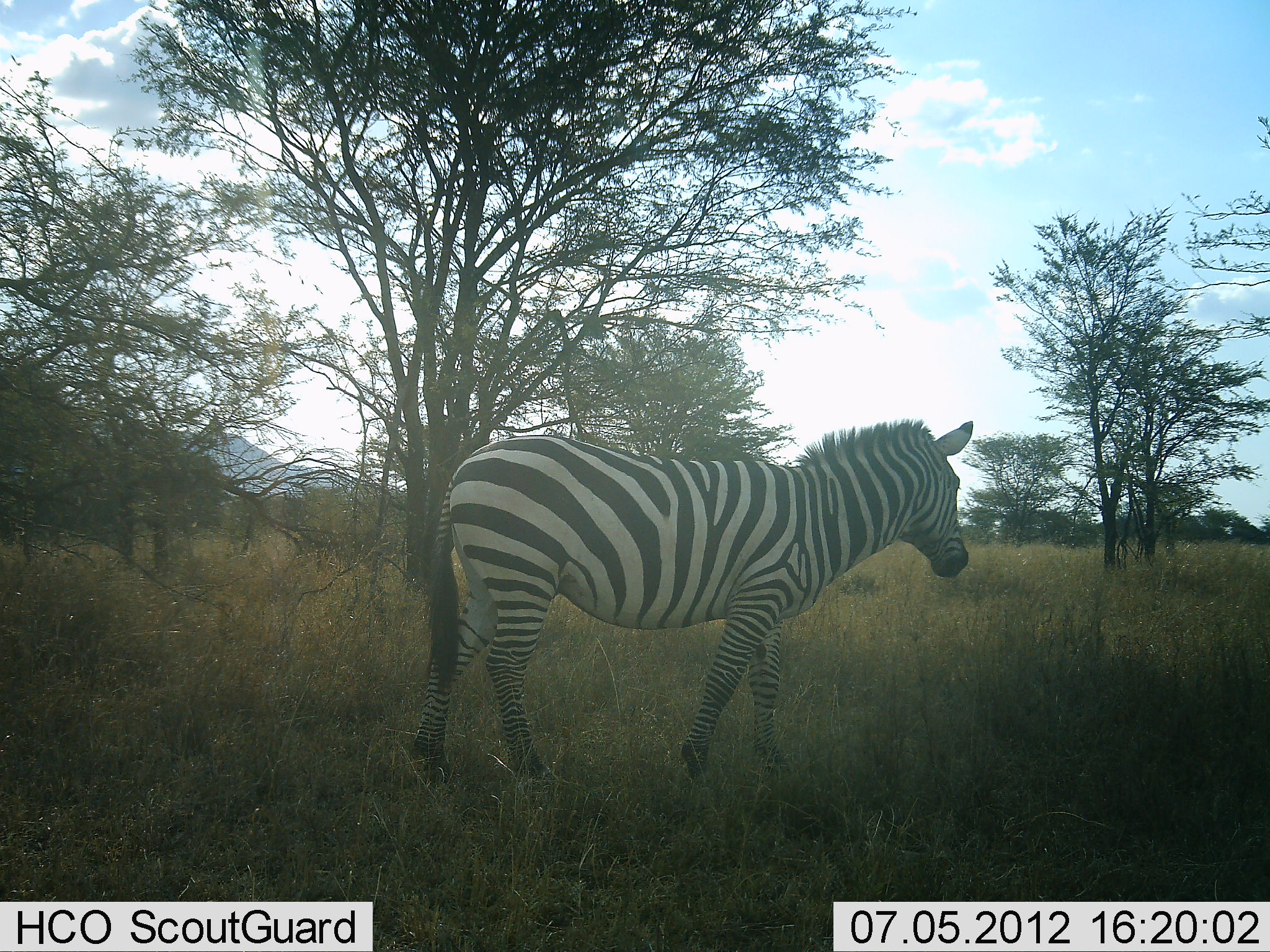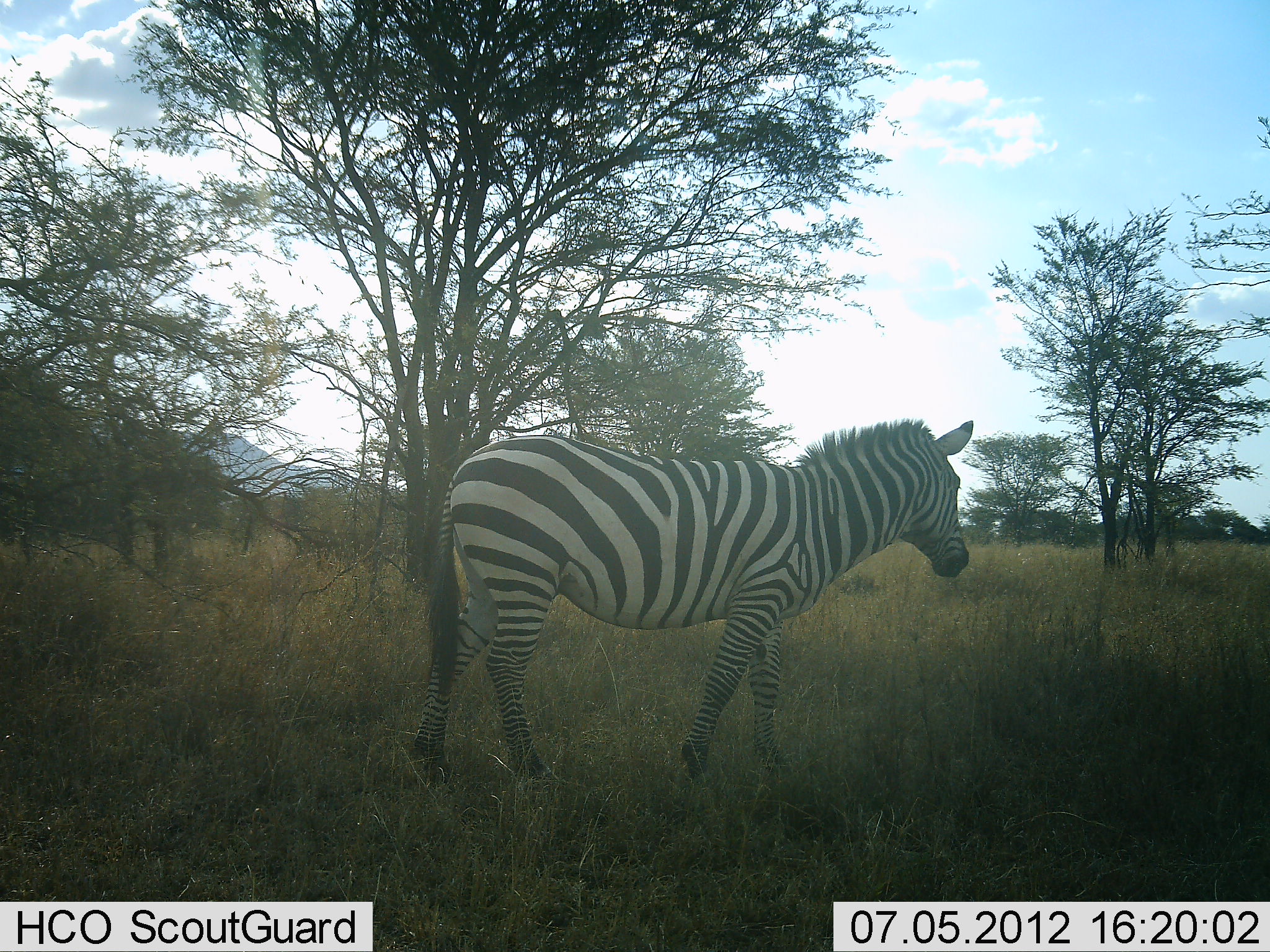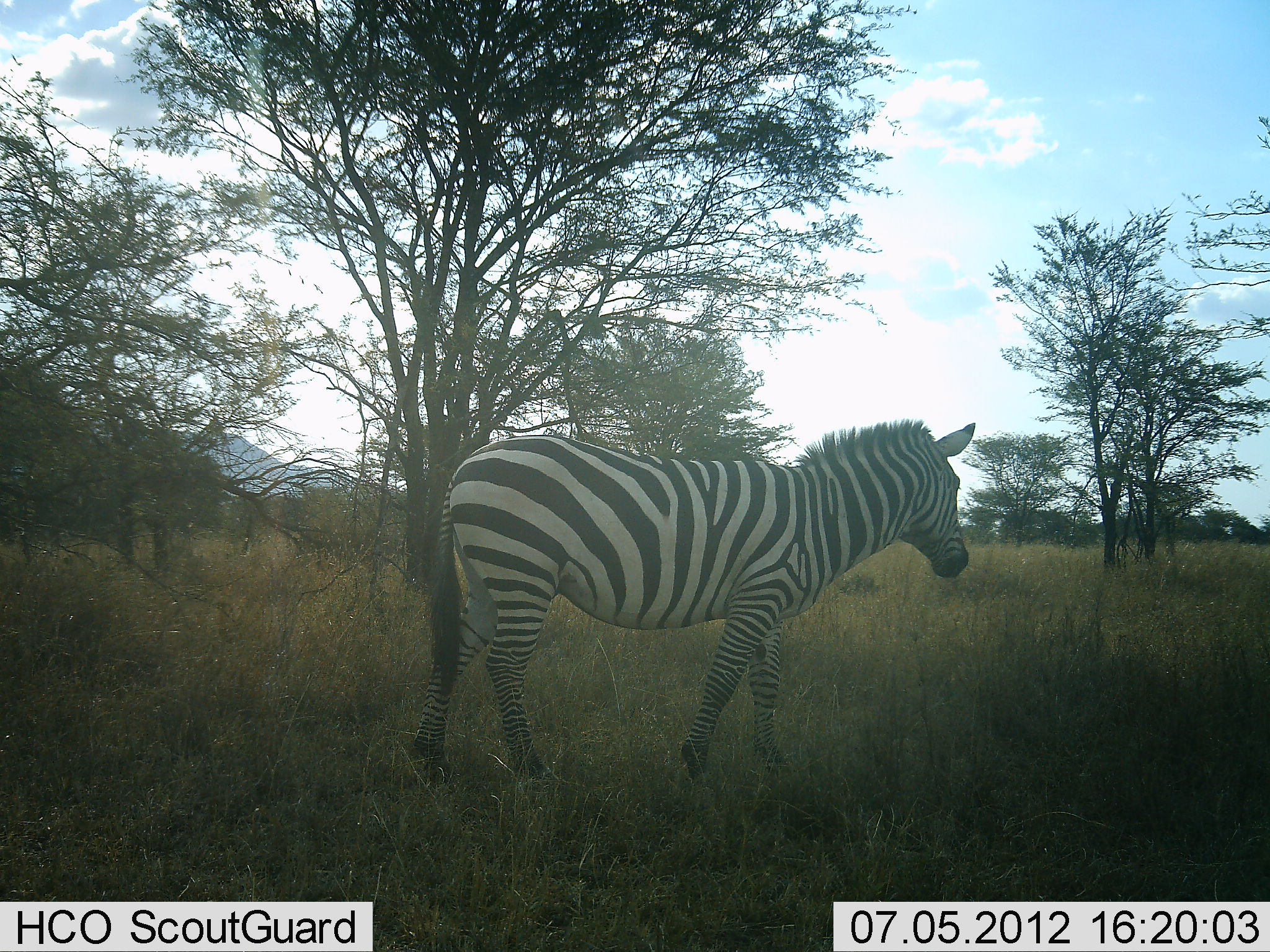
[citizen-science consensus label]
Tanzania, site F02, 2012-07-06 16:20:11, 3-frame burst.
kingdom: Animalia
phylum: Chordata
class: Mammalia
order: Perissodactyla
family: Equidae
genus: Equus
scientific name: Equus quagga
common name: plains zebra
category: zebra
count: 1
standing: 90%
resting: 0%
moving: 20%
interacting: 0%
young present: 0%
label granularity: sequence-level